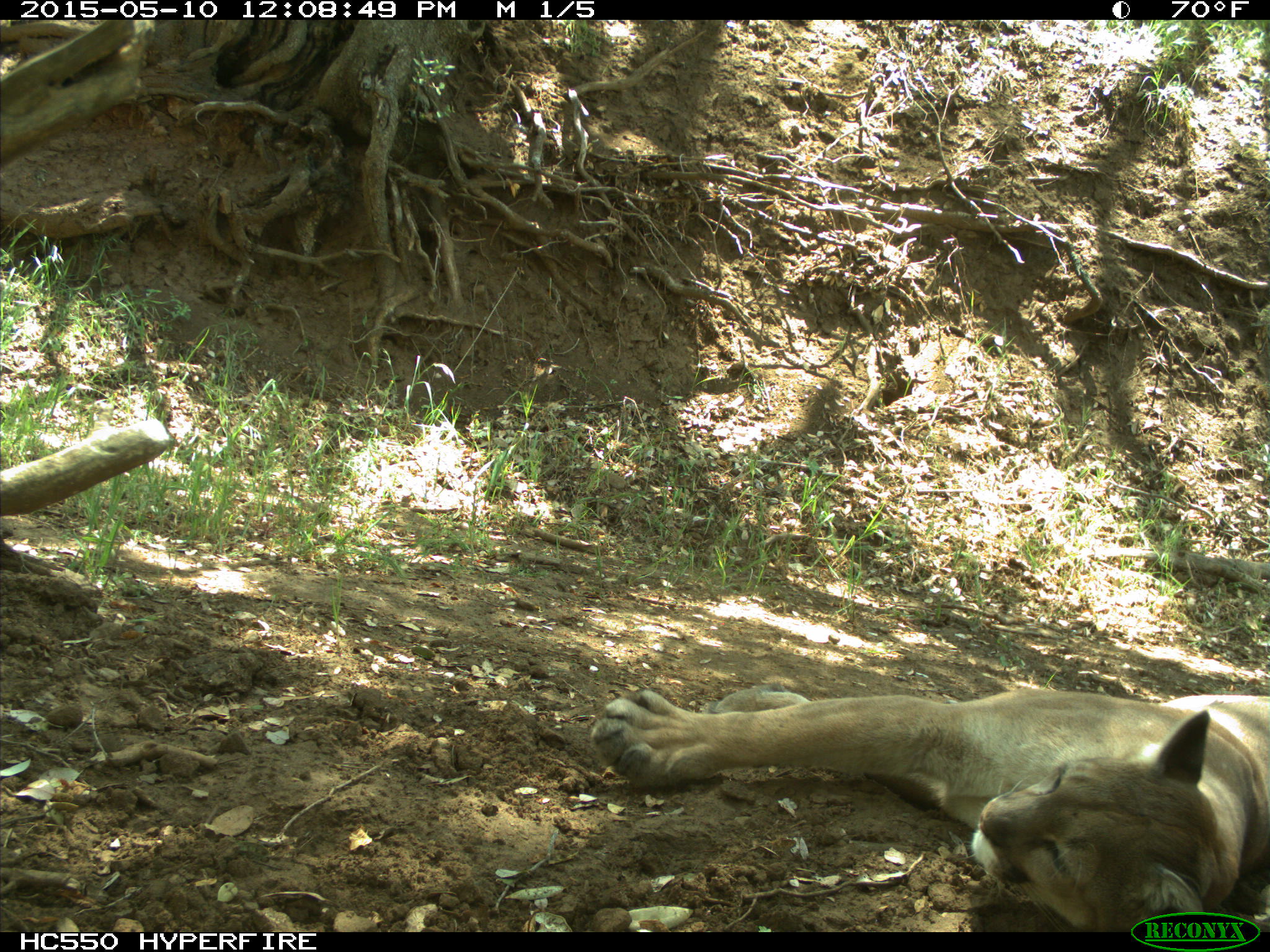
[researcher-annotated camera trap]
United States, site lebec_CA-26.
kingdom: Animalia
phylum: Chordata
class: Mammalia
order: Carnivora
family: Felidae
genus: Puma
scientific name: Puma concolor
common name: mountain lion